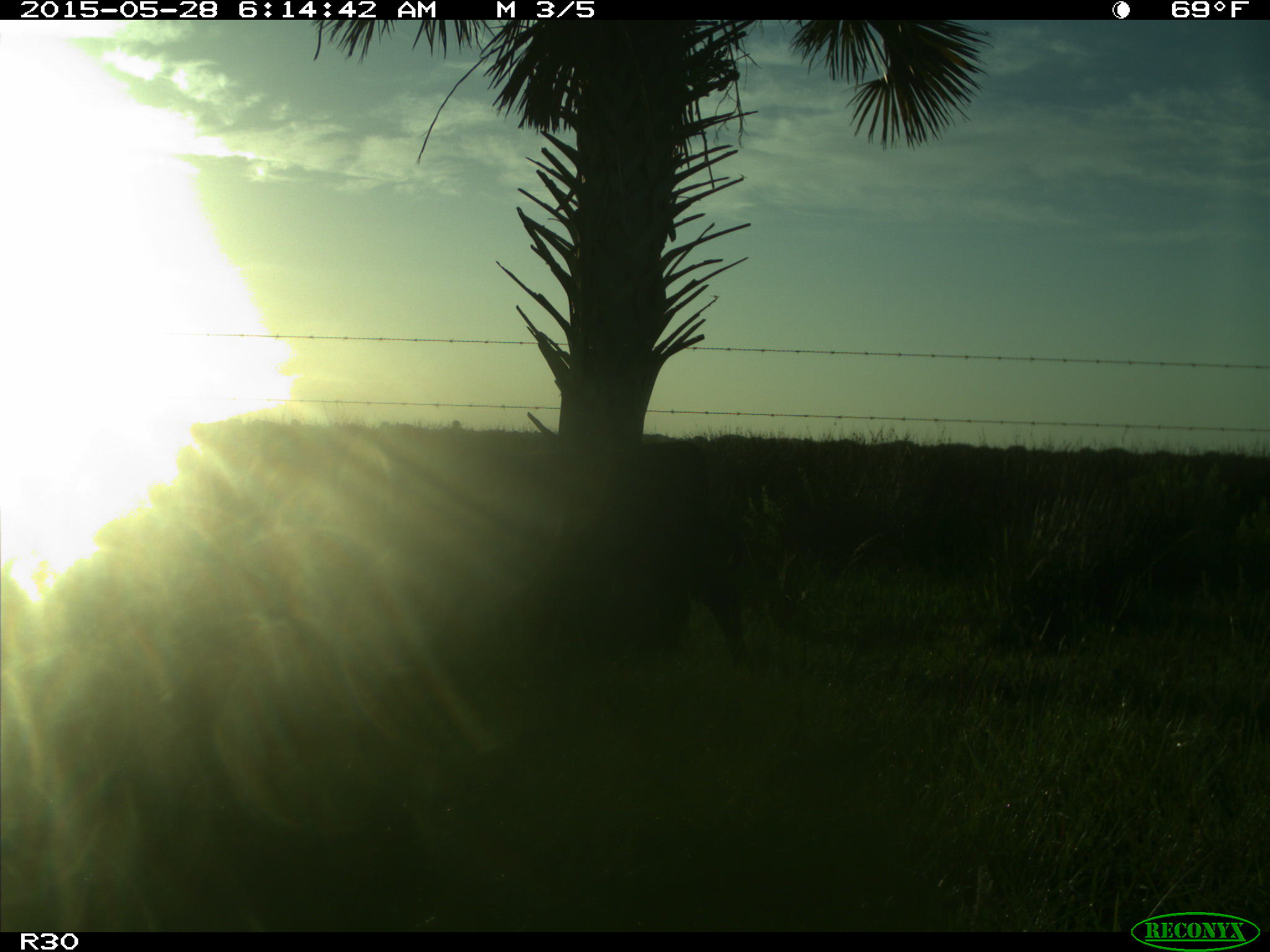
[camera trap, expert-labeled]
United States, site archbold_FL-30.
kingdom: Animalia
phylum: Chordata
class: Mammalia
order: Artiodactyla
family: Bovidae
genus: Bos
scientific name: Bos taurus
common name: domestic cow